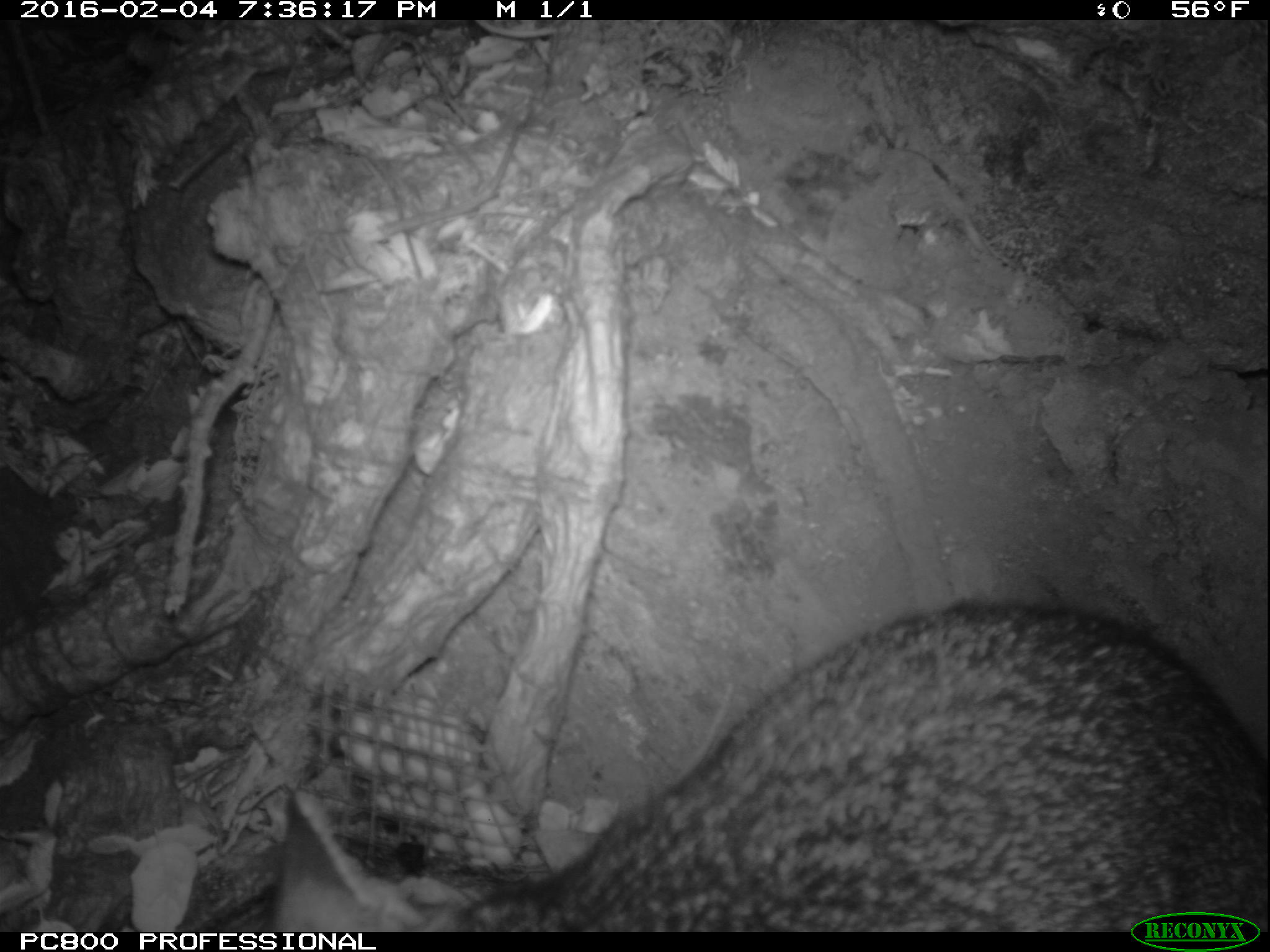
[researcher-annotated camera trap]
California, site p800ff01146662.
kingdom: Animalia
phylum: Chordata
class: Mammalia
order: Carnivora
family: Canidae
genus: Urocyon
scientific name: Urocyon littoralis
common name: island fox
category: fox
Fox (island fox) (Urocyon littoralis).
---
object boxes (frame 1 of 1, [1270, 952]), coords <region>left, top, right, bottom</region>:
fox: <region>275, 601, 1269, 930</region>